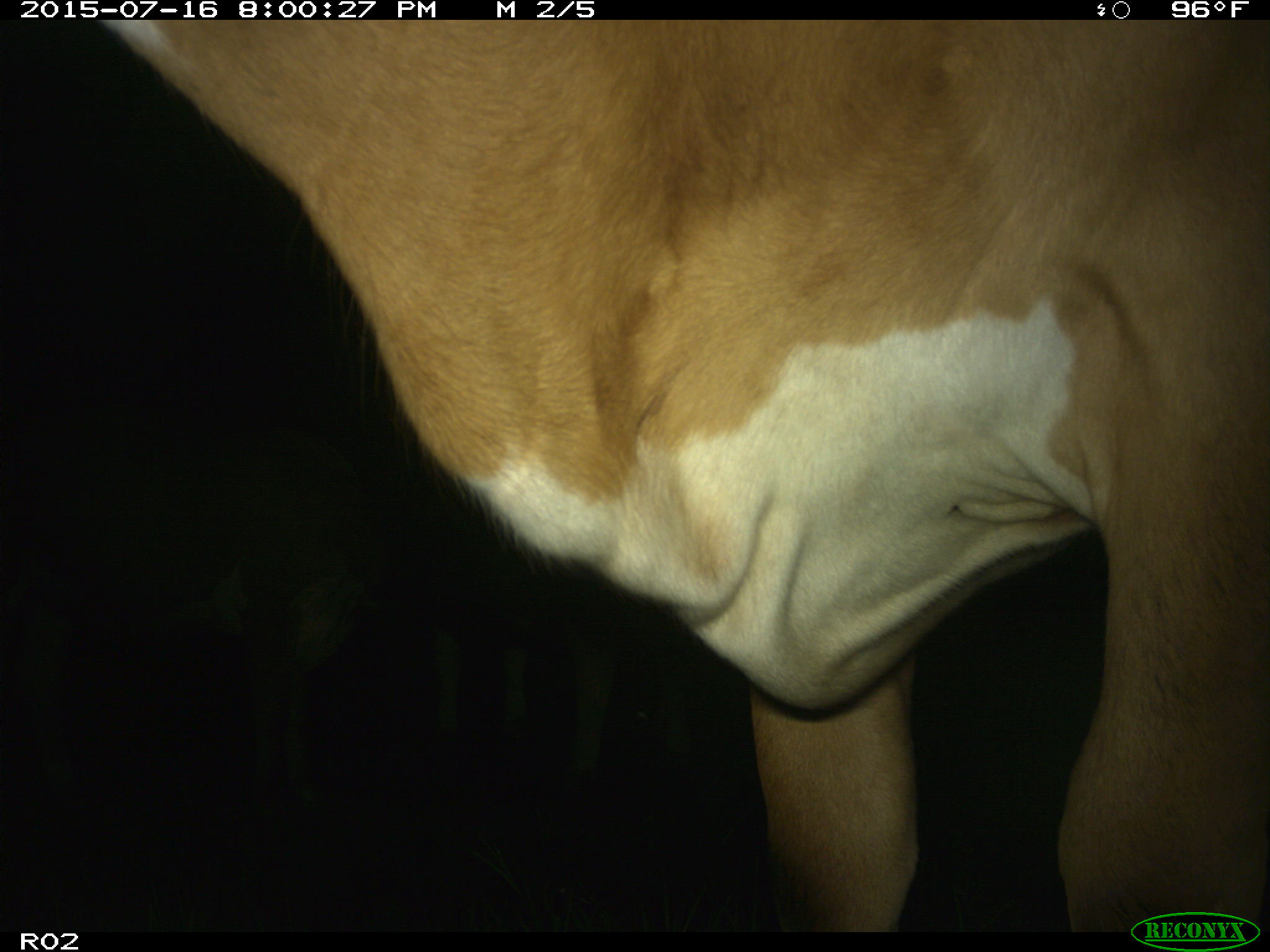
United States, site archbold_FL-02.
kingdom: Animalia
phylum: Chordata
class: Mammalia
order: Artiodactyla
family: Bovidae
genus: Bos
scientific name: Bos taurus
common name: domestic cow